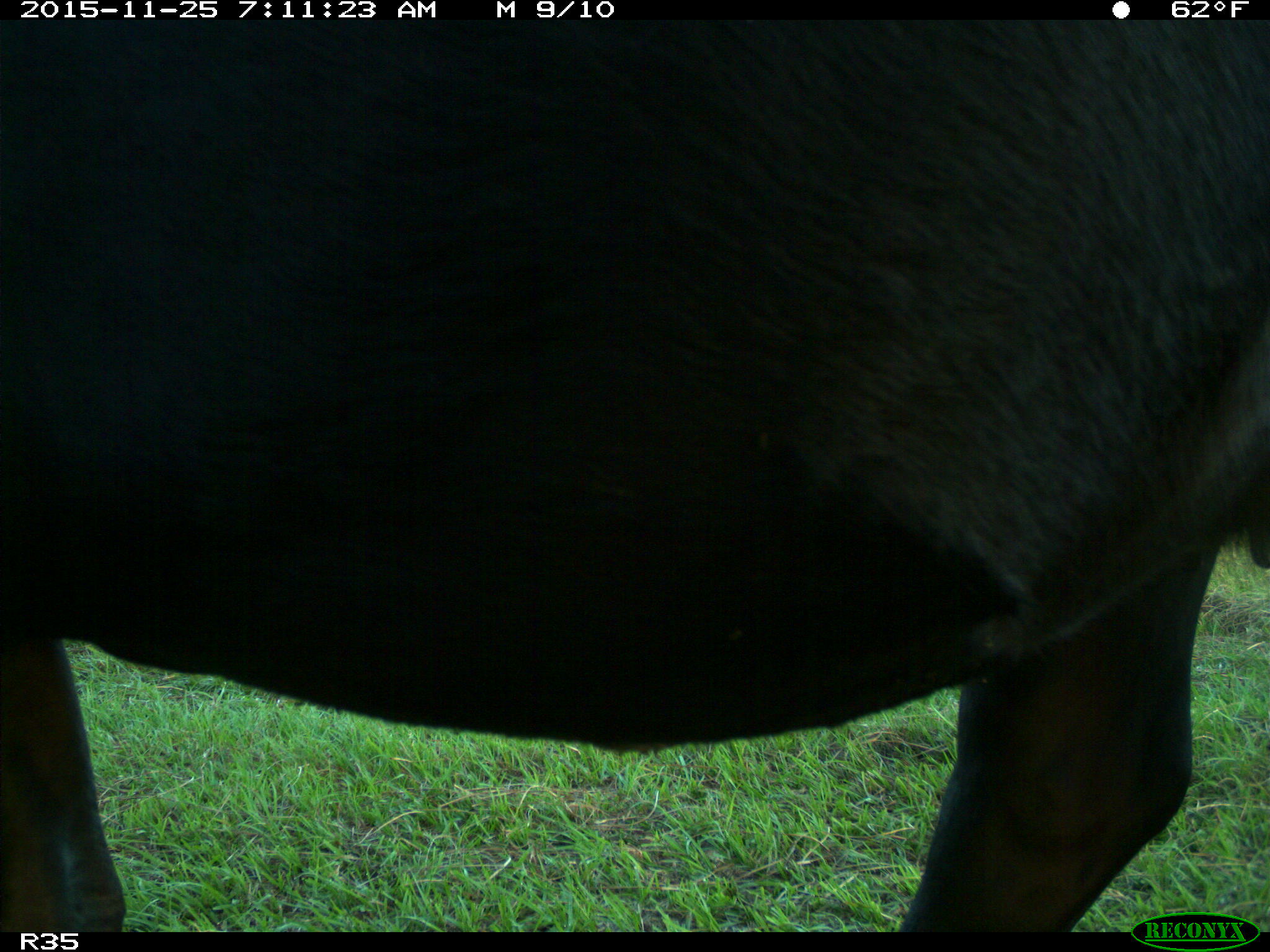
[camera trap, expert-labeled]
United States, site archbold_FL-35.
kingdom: Animalia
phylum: Chordata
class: Mammalia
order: Artiodactyla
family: Bovidae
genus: Bos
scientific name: Bos taurus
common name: domestic cow